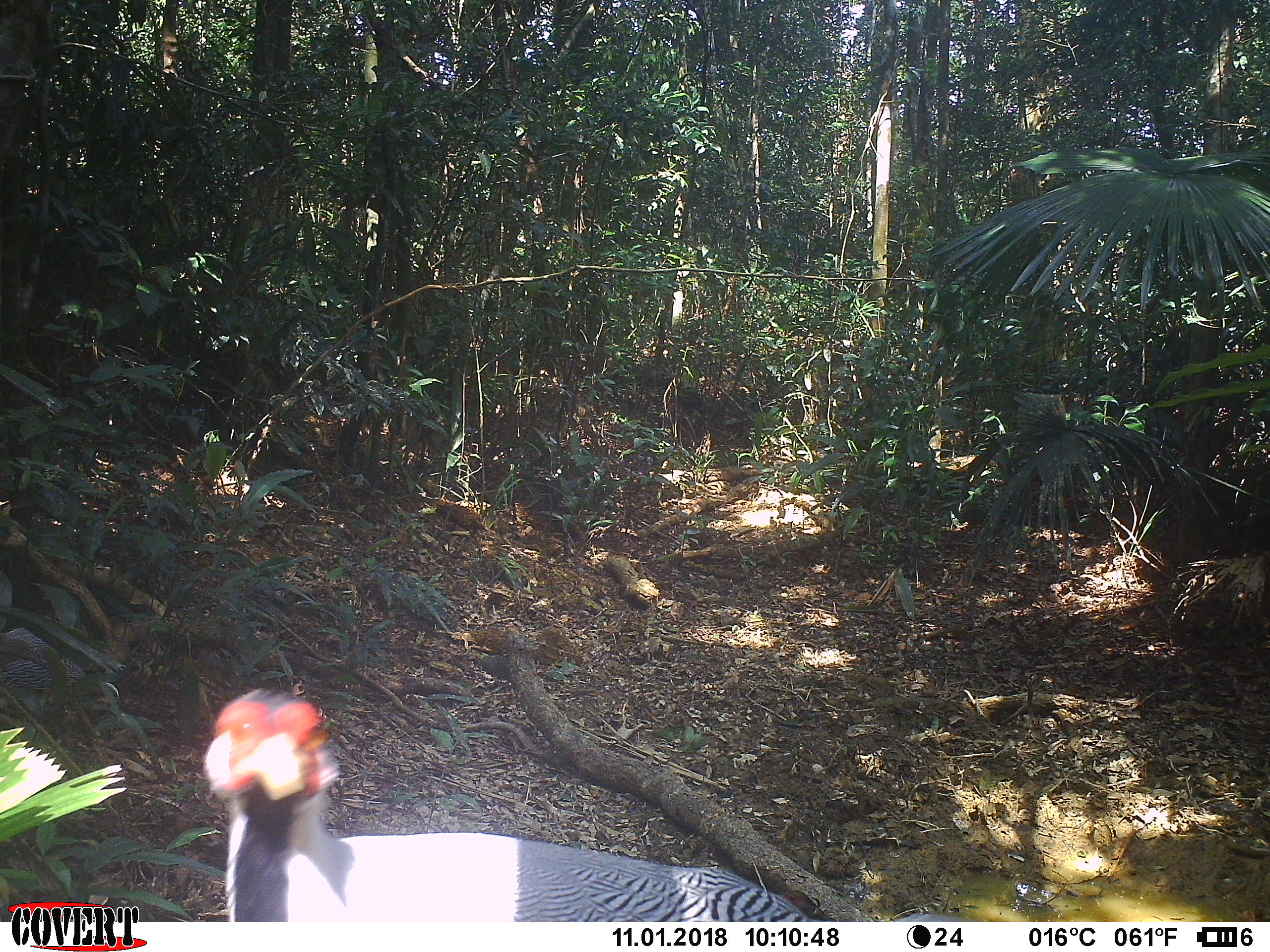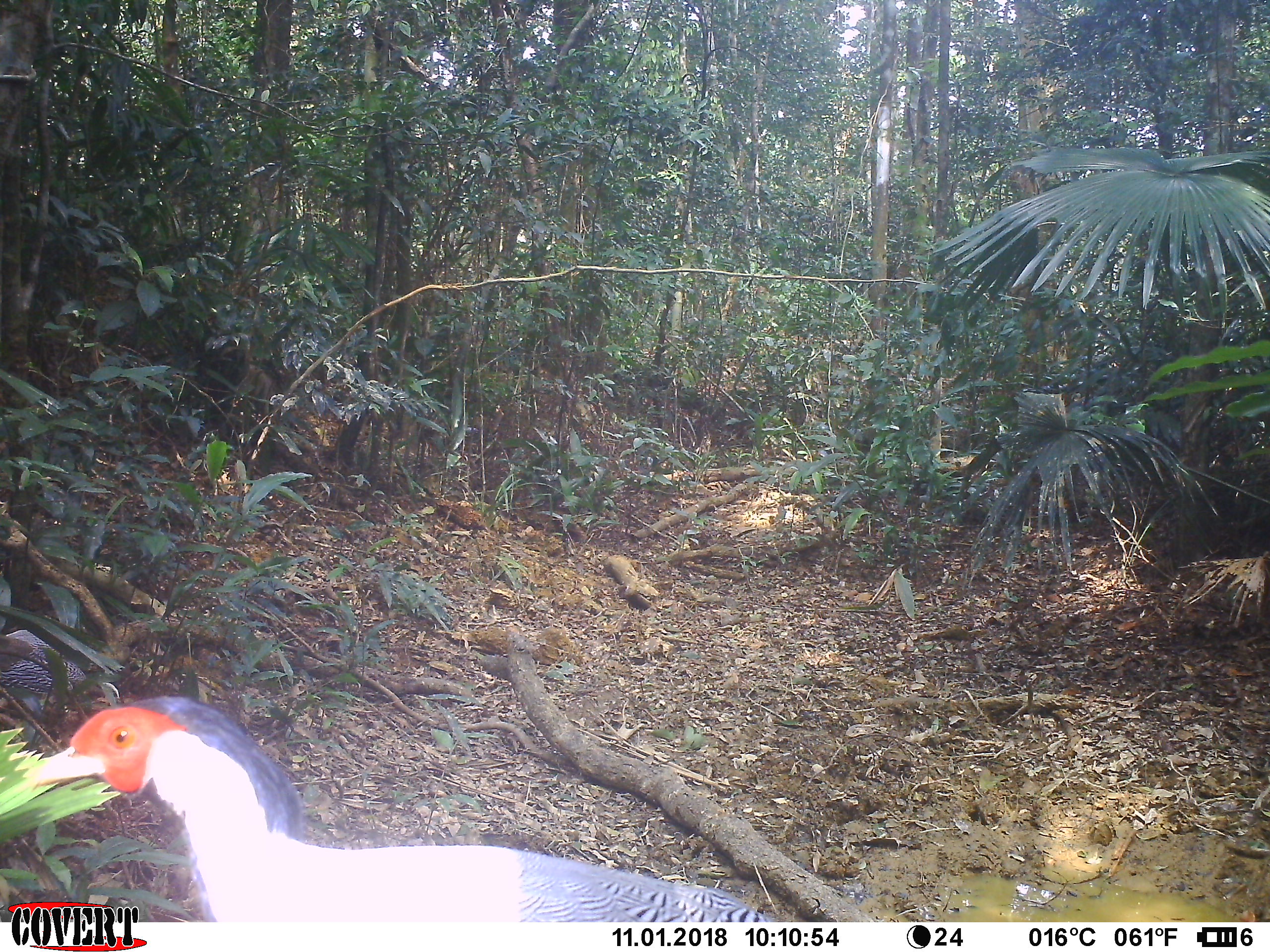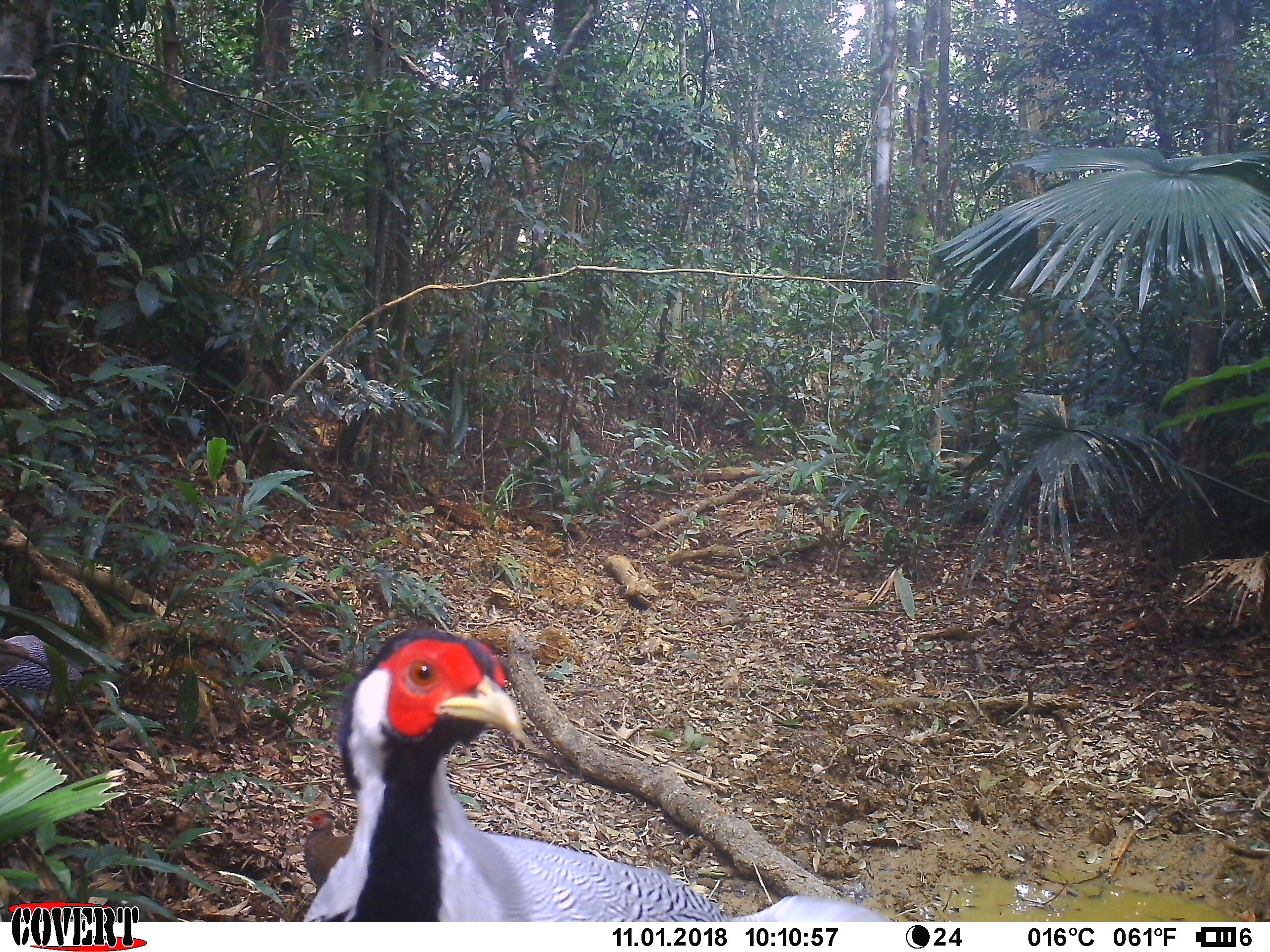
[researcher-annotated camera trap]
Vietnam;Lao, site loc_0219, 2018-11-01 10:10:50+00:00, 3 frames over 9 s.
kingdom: Animalia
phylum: Chordata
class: Aves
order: Galliformes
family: Phasianidae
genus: Lophura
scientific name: Lophura nycthemera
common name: silver pheasant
Silver pheasant (Lophura nycthemera). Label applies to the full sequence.